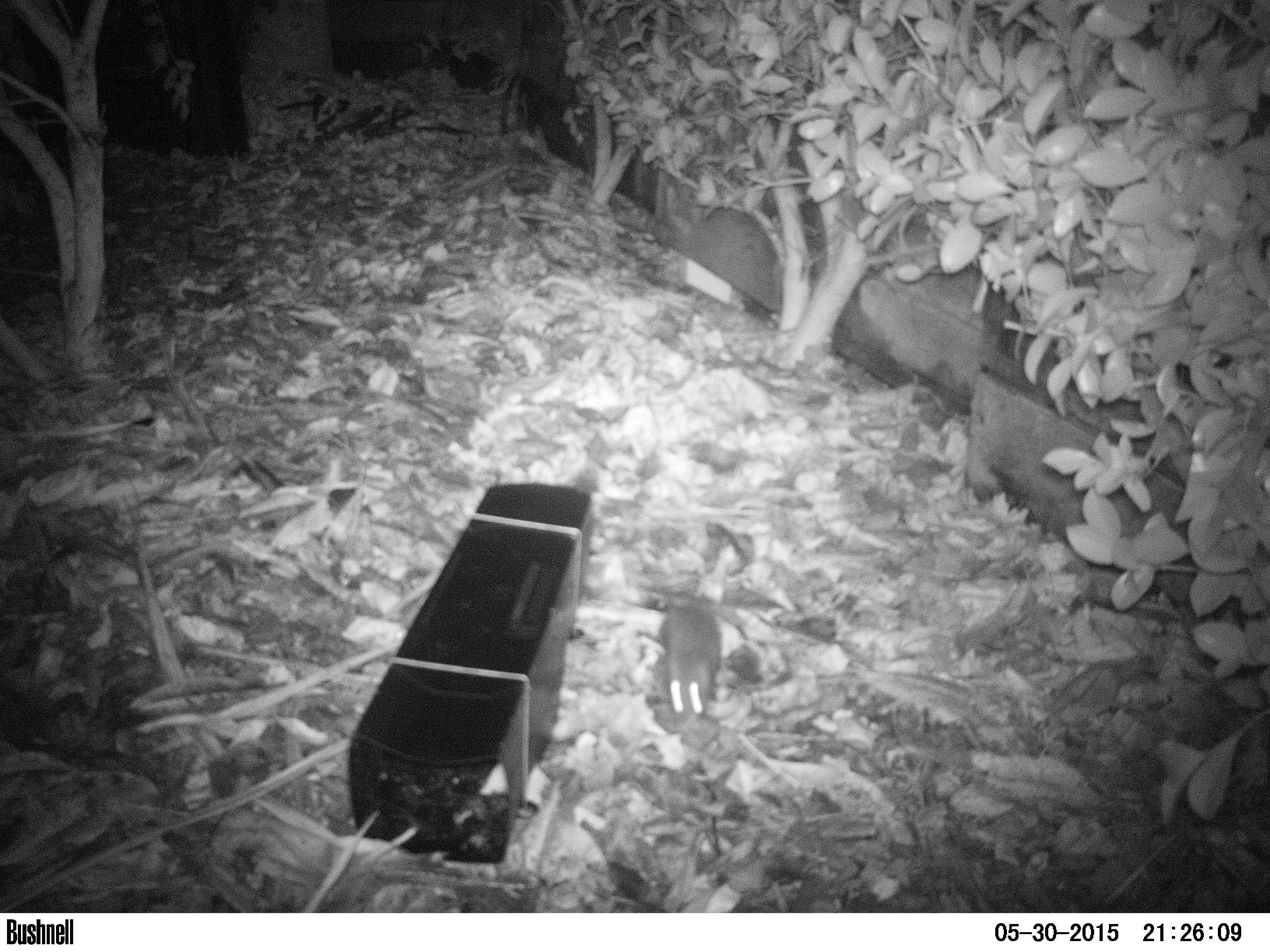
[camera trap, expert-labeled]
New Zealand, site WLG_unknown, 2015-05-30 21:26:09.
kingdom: Animalia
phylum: Chordata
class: Mammalia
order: Rodentia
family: Muridae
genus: Rattus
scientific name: Rattus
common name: rat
Rat (Rattus).